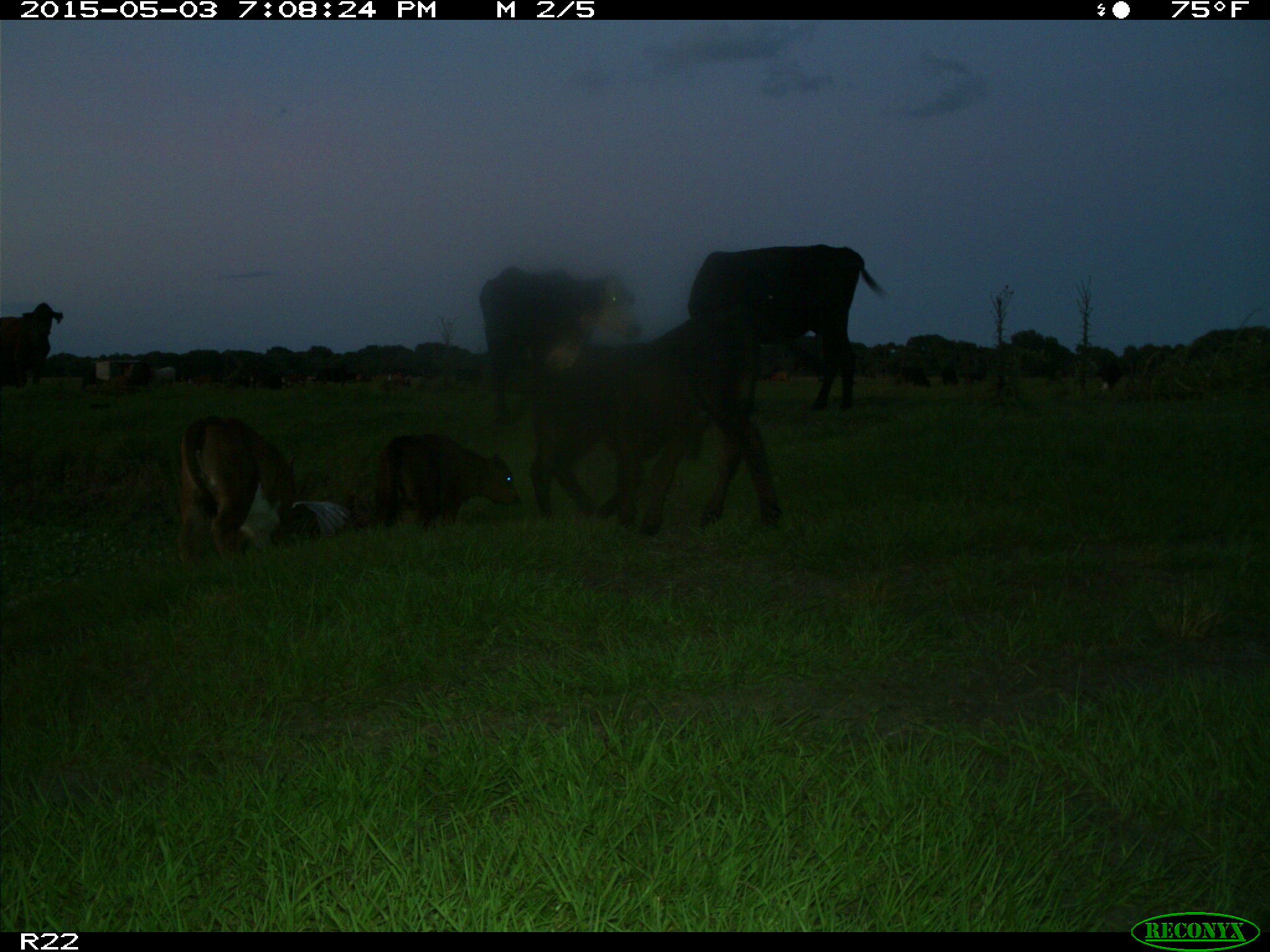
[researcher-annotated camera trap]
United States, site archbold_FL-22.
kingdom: Animalia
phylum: Chordata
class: Mammalia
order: Artiodactyla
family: Bovidae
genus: Bos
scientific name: Bos taurus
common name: domestic cow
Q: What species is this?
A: Bos taurus (domestic cow).